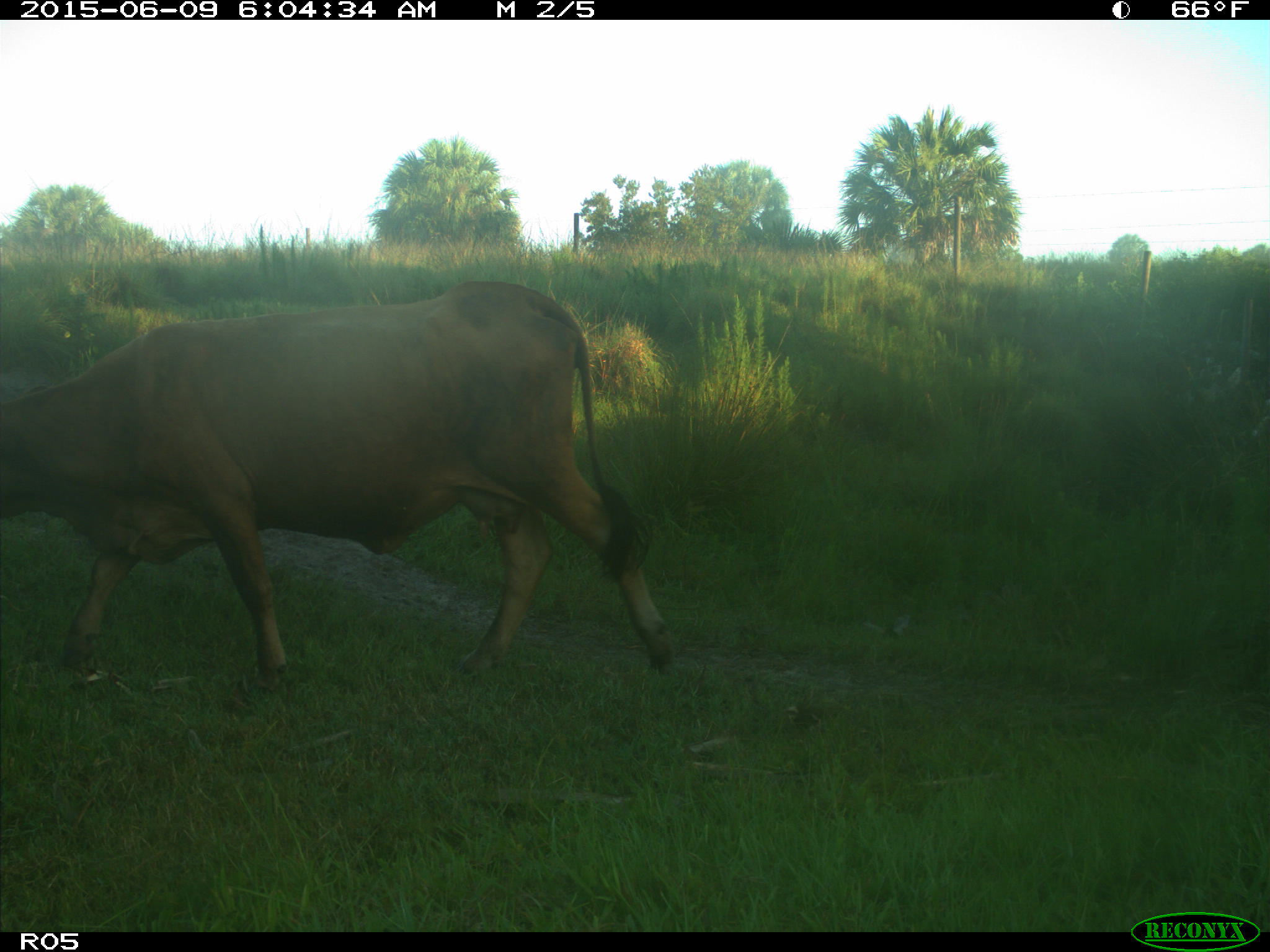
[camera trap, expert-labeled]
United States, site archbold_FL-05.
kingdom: Animalia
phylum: Chordata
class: Mammalia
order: Artiodactyla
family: Bovidae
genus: Bos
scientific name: Bos taurus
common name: domestic cow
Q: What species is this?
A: Bos taurus (domestic cow).